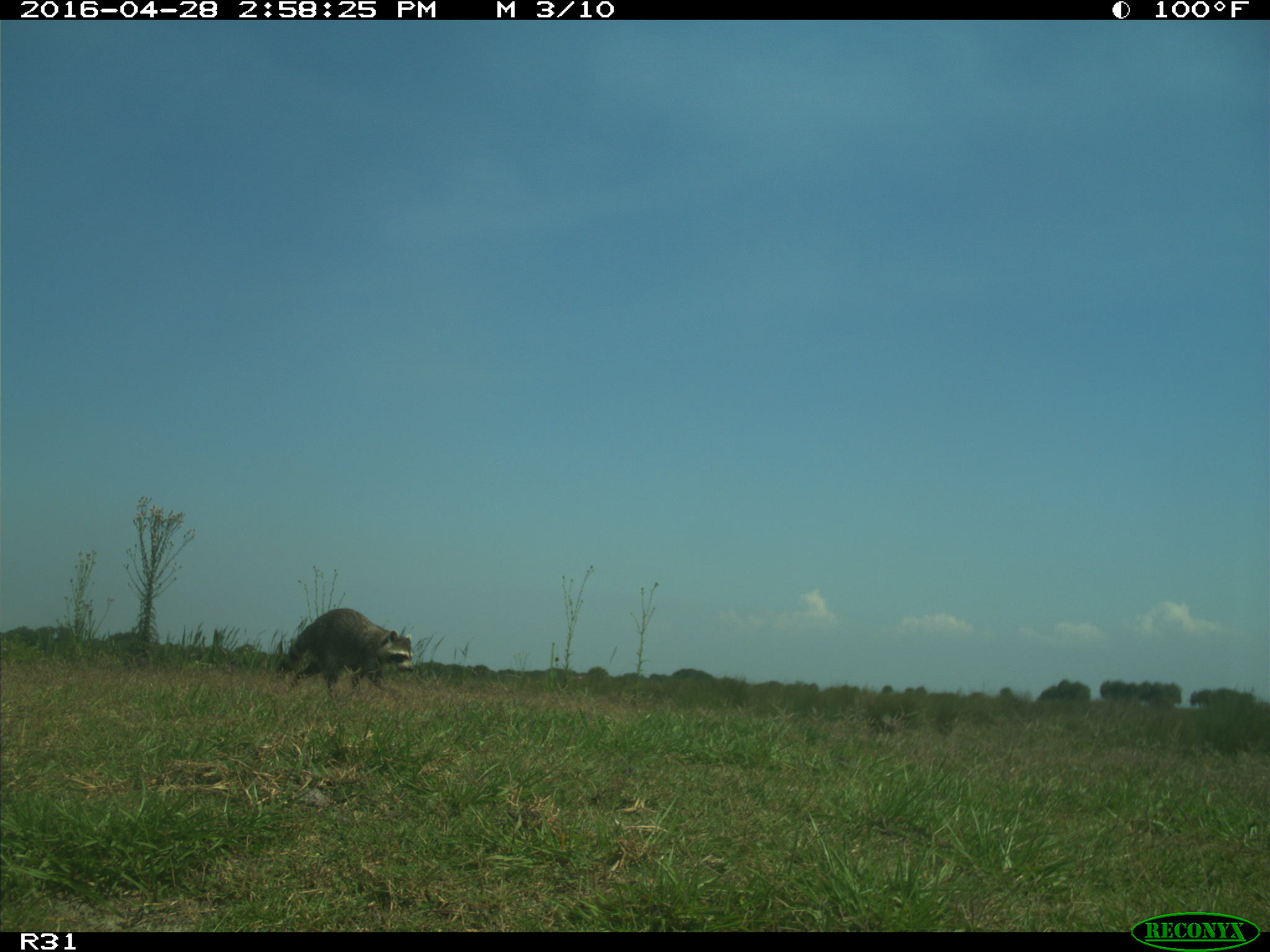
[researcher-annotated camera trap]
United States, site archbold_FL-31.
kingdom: Animalia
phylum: Chordata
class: Mammalia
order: Carnivora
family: Procyonidae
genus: Procyon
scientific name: Procyon lotor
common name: common raccoon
Procyon lotor (common raccoon).